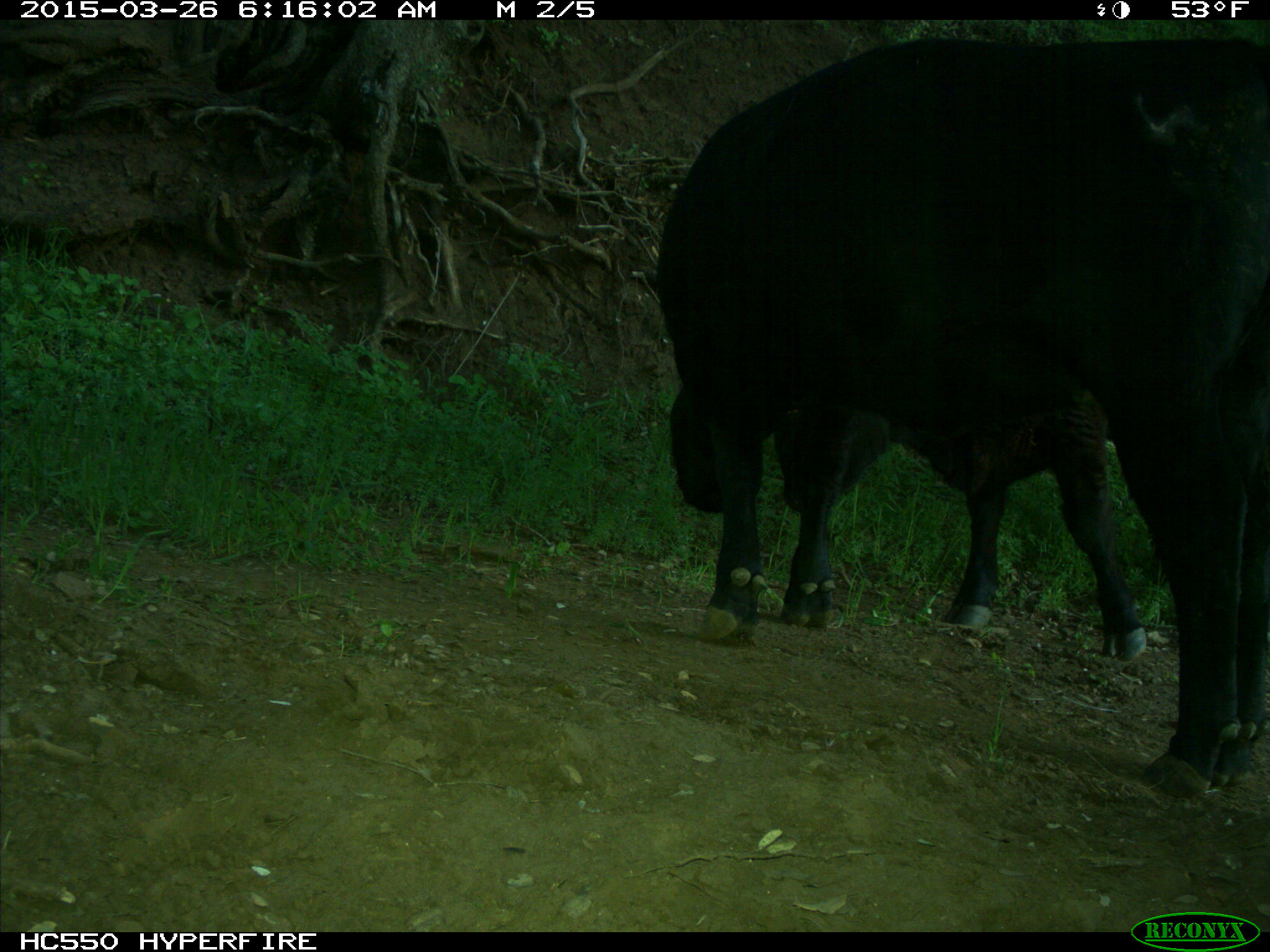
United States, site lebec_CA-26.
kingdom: Animalia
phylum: Chordata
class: Mammalia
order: Artiodactyla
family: Bovidae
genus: Bos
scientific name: Bos taurus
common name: domestic cow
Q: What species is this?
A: Bos taurus (domestic cow).